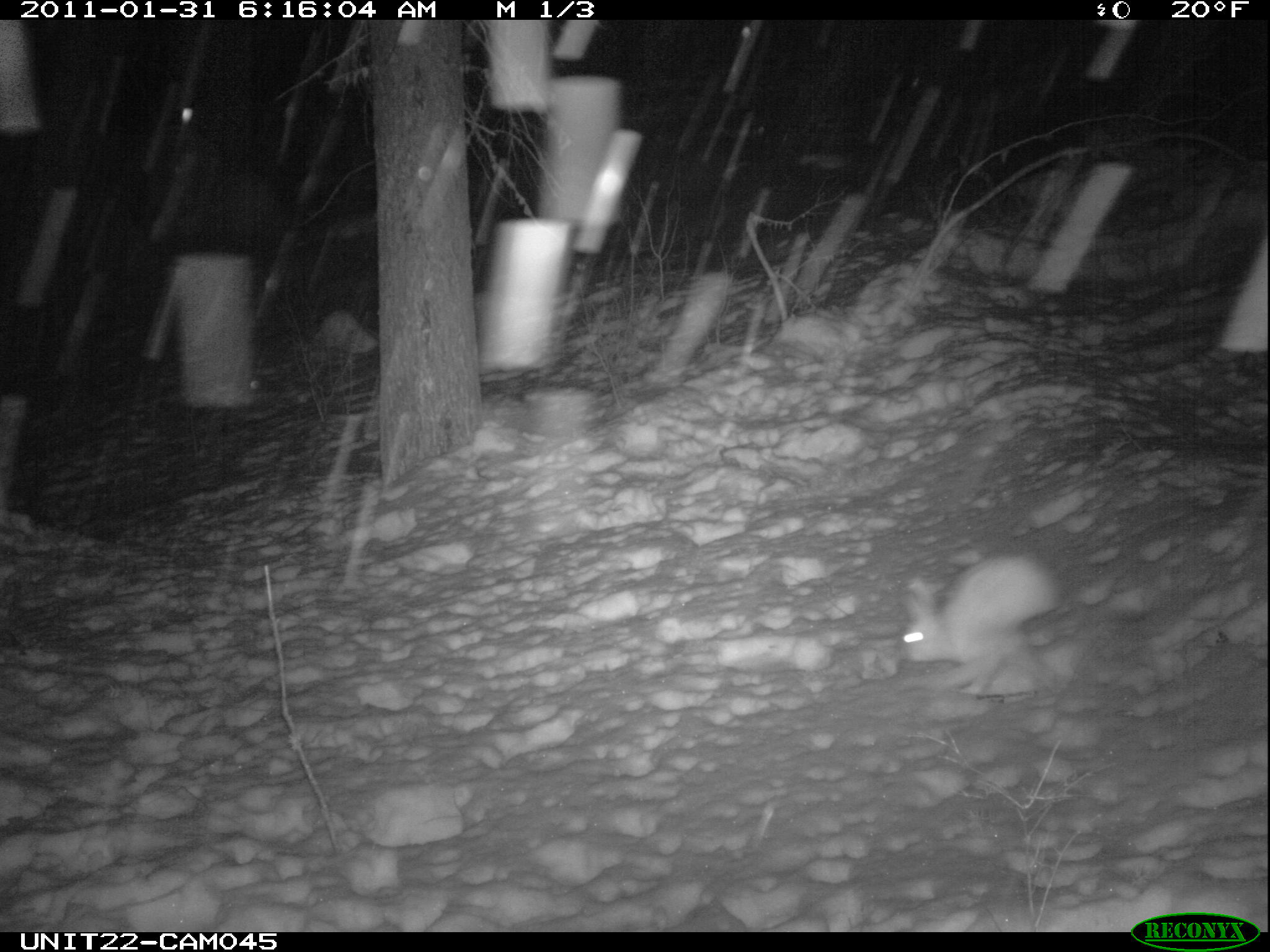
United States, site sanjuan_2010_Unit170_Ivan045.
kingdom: Animalia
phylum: Chordata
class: Mammalia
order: Lagomorpha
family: Leporidae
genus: Lepus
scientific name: Lepus americanus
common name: snowshoe hare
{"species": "Lepus americanus (snowshoe hare)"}